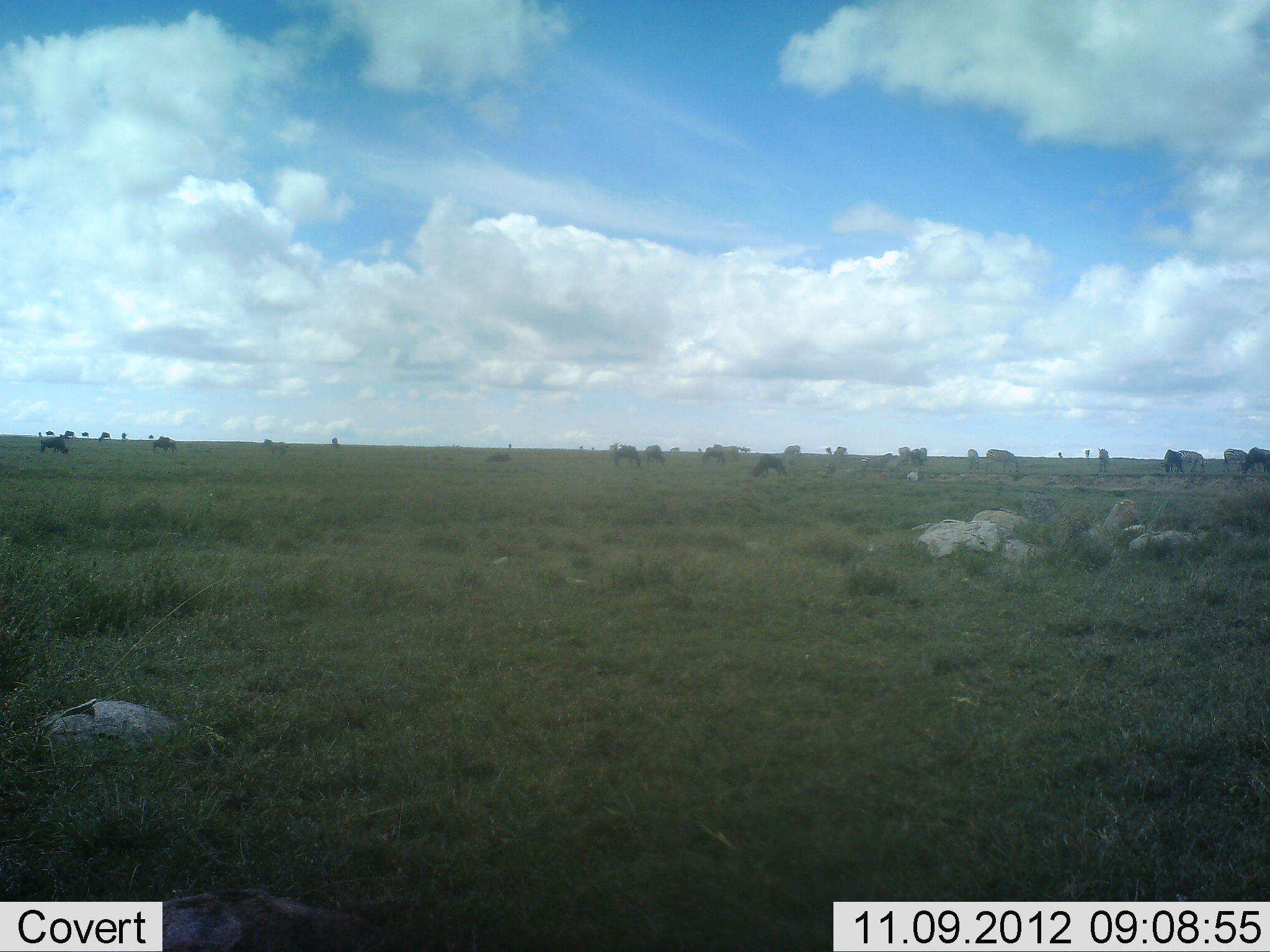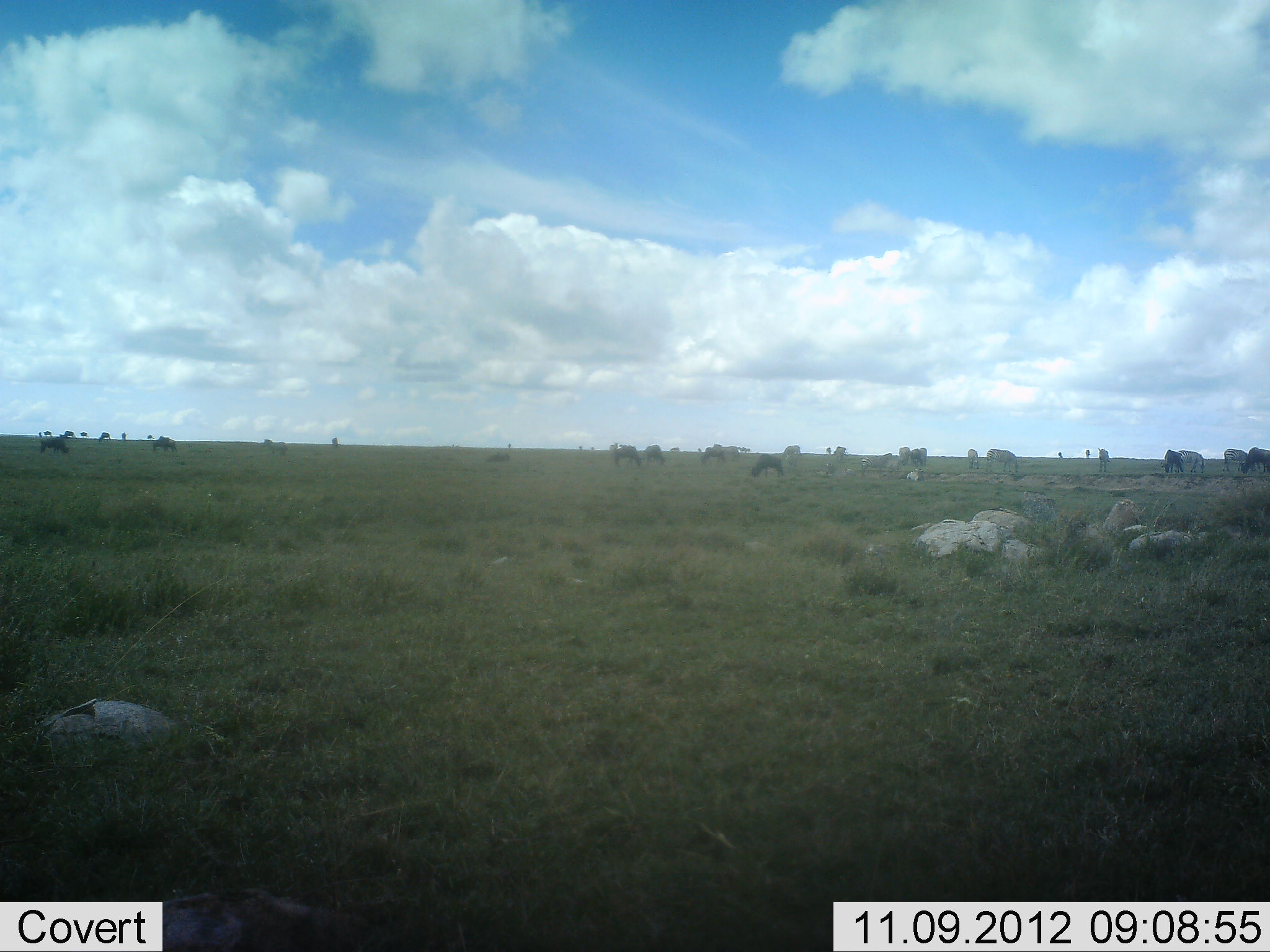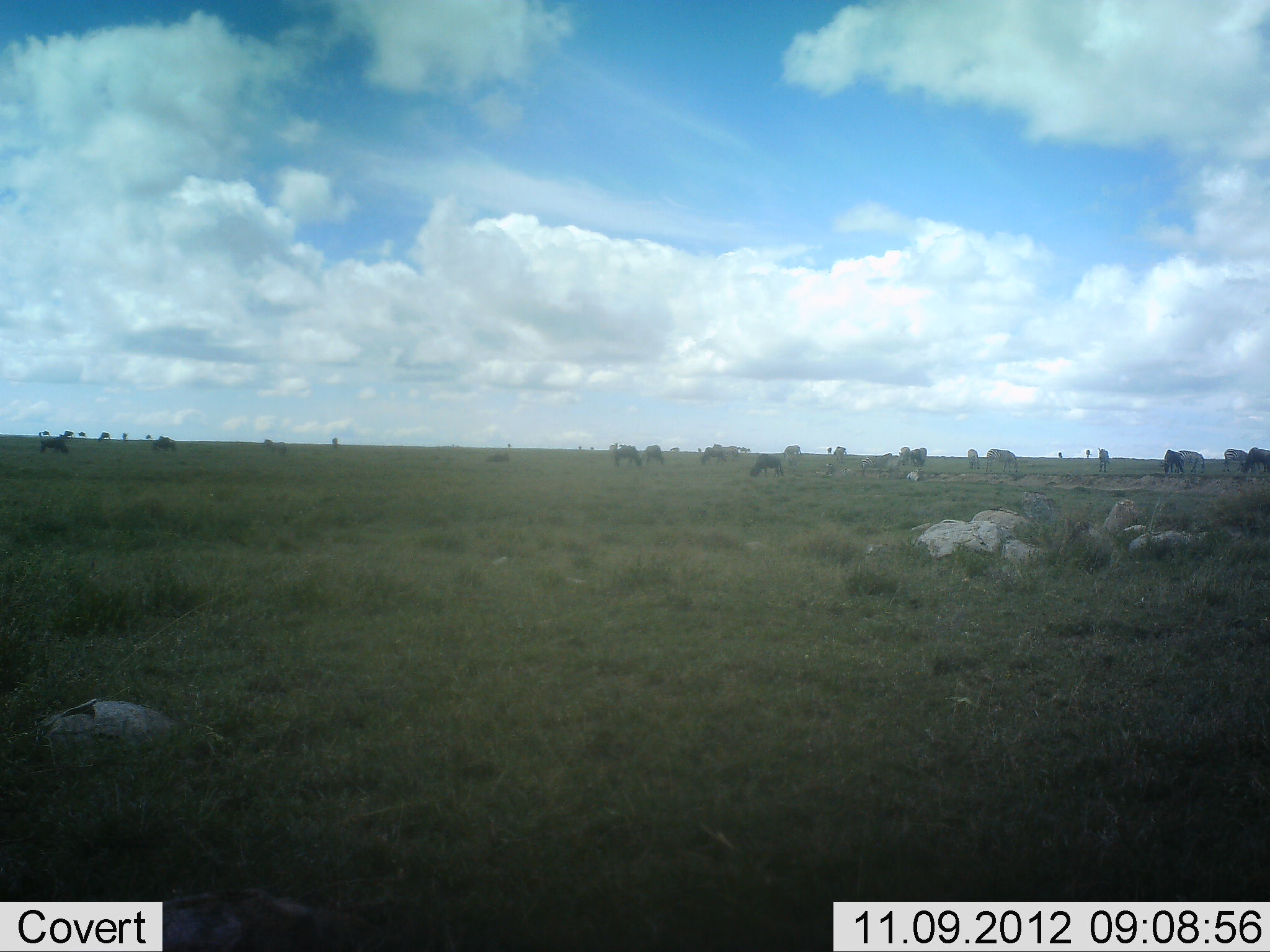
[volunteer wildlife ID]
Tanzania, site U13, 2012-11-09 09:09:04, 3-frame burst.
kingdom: Animalia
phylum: Chordata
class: Mammalia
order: Artiodactyla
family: Bovidae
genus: Connochaetes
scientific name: Connochaetes taurinus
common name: blue wildebeest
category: wildebeest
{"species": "wildebeest (blue wildebeest) (Connochaetes taurinus)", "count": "11-50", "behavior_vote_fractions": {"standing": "45%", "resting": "0%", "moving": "9%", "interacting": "0%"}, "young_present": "0%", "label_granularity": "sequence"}